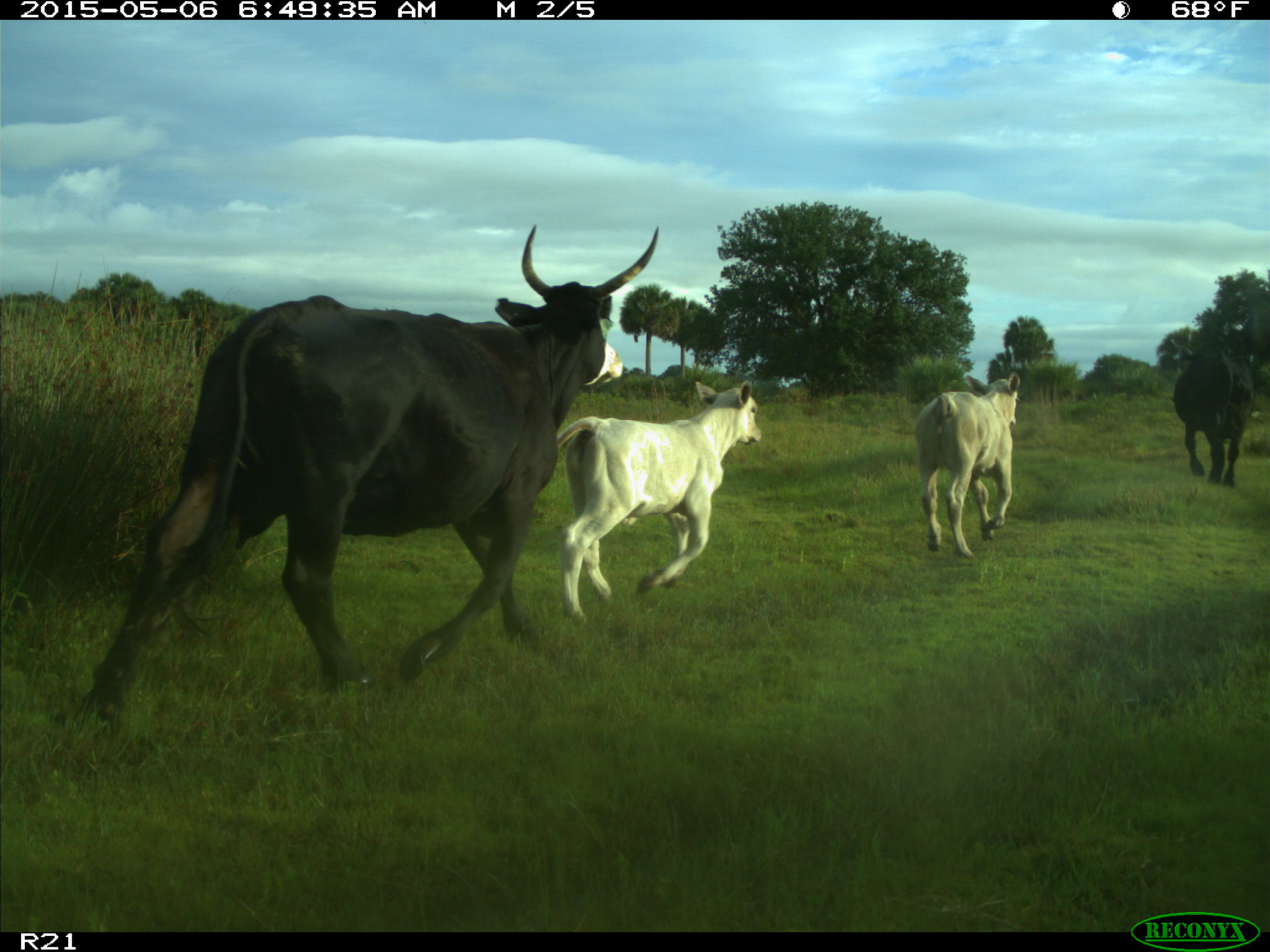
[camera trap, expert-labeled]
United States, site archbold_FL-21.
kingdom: Animalia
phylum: Chordata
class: Mammalia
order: Artiodactyla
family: Bovidae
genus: Bos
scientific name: Bos taurus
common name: domestic cow